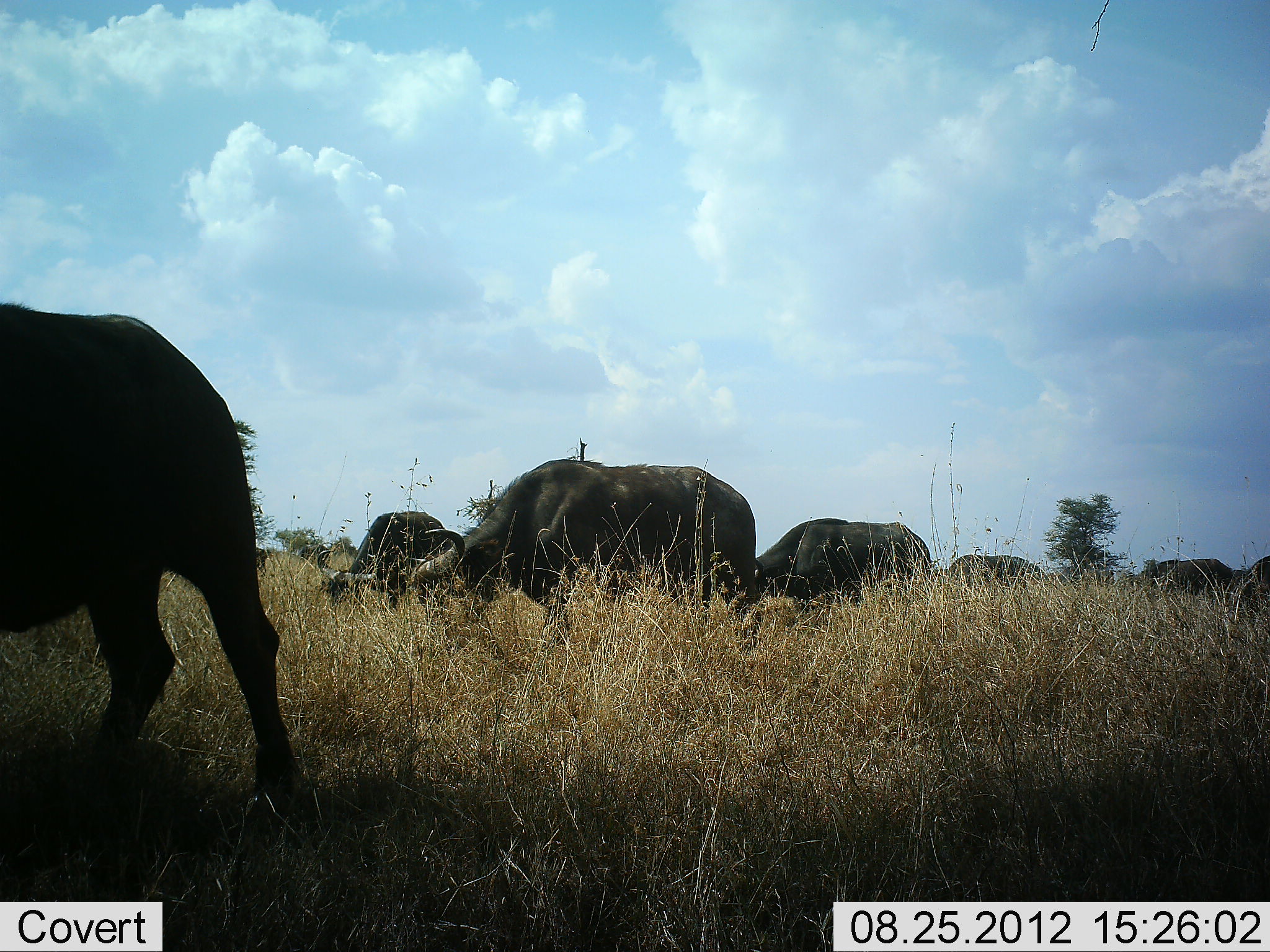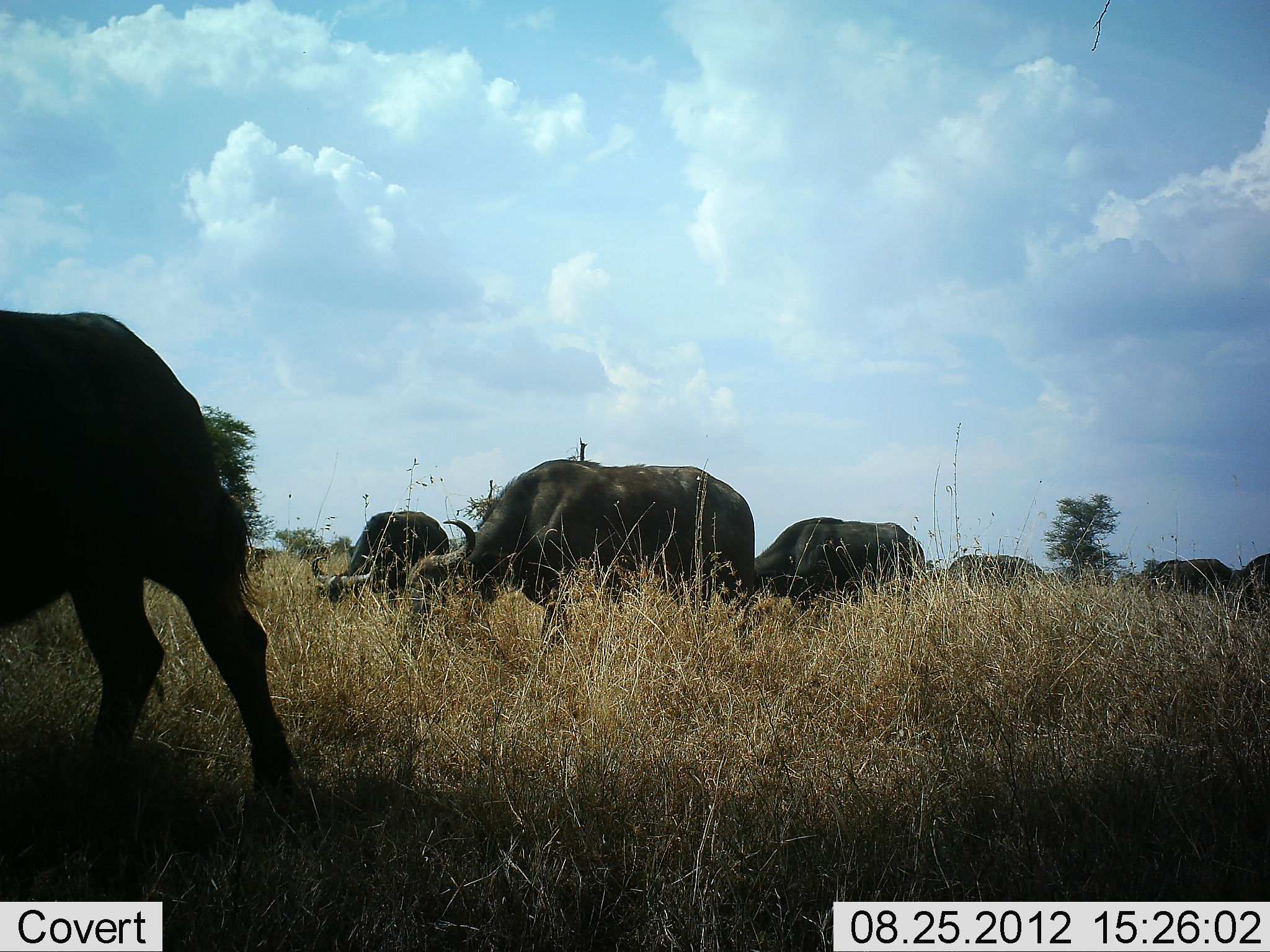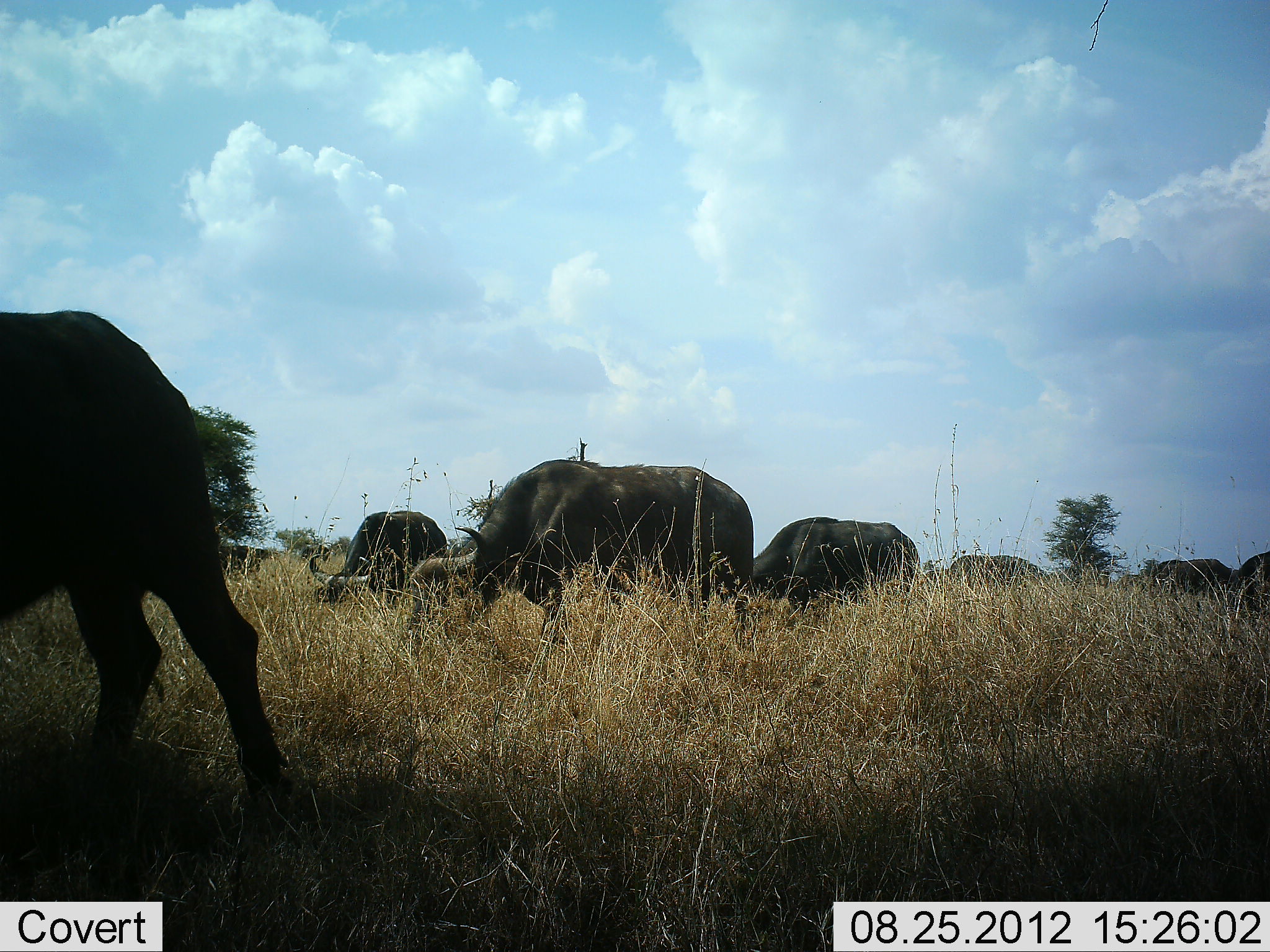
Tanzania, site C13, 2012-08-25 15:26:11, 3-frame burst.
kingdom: Animalia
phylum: Chordata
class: Mammalia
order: Artiodactyla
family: Bovidae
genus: Syncerus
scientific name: Syncerus caffer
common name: cape buffalo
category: buffalo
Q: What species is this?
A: Buffalo (cape buffalo) (Syncerus caffer).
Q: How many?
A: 7.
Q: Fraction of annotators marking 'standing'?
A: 30%.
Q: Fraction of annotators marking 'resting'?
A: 10%.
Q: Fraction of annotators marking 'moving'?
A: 0%.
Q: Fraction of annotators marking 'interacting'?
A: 0%.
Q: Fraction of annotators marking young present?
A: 0%.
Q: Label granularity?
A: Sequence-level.